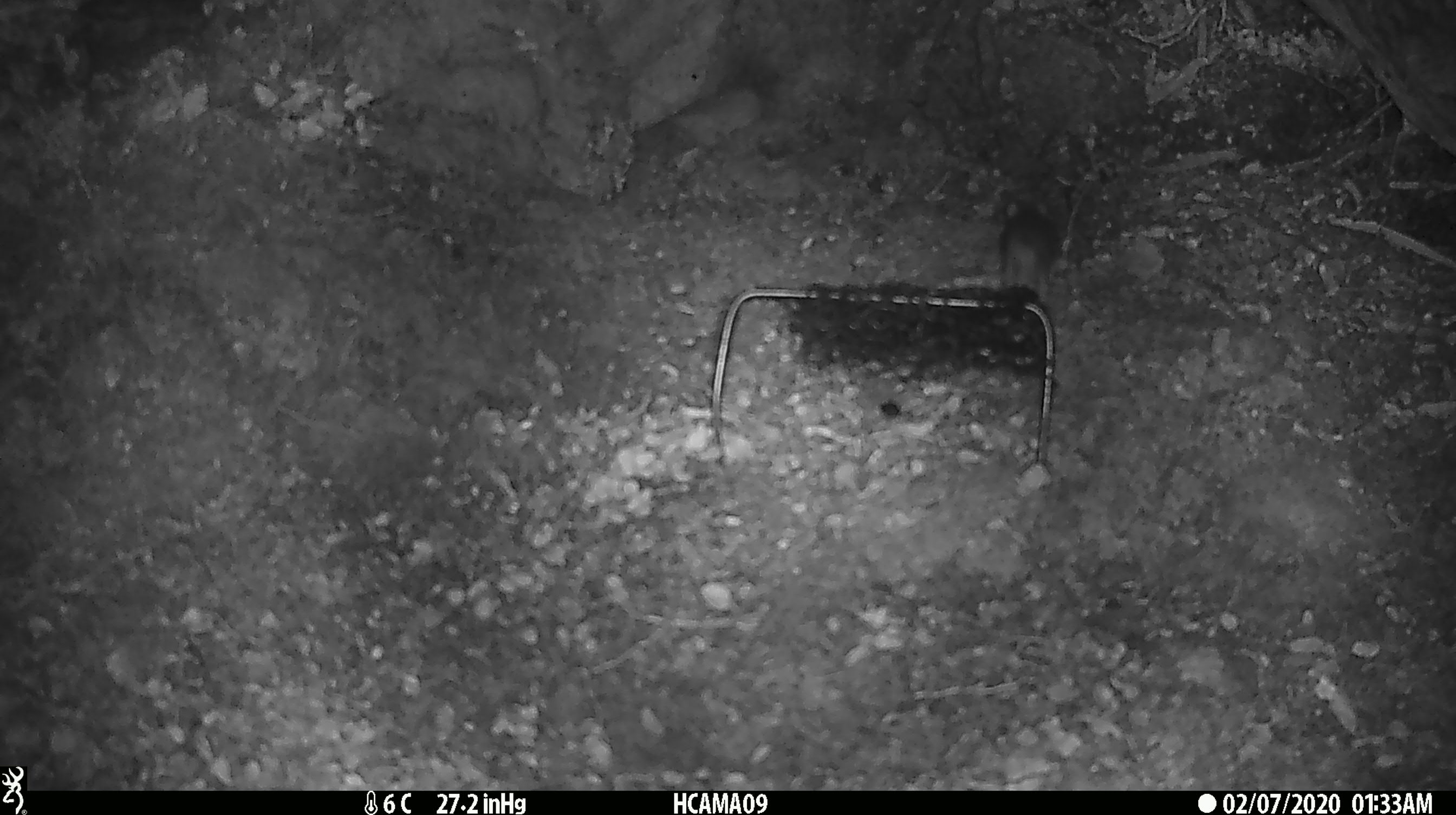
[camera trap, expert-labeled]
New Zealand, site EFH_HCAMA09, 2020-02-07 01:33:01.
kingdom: Animalia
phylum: Chordata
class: Mammalia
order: Rodentia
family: Muridae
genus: Mus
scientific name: Mus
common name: mouse